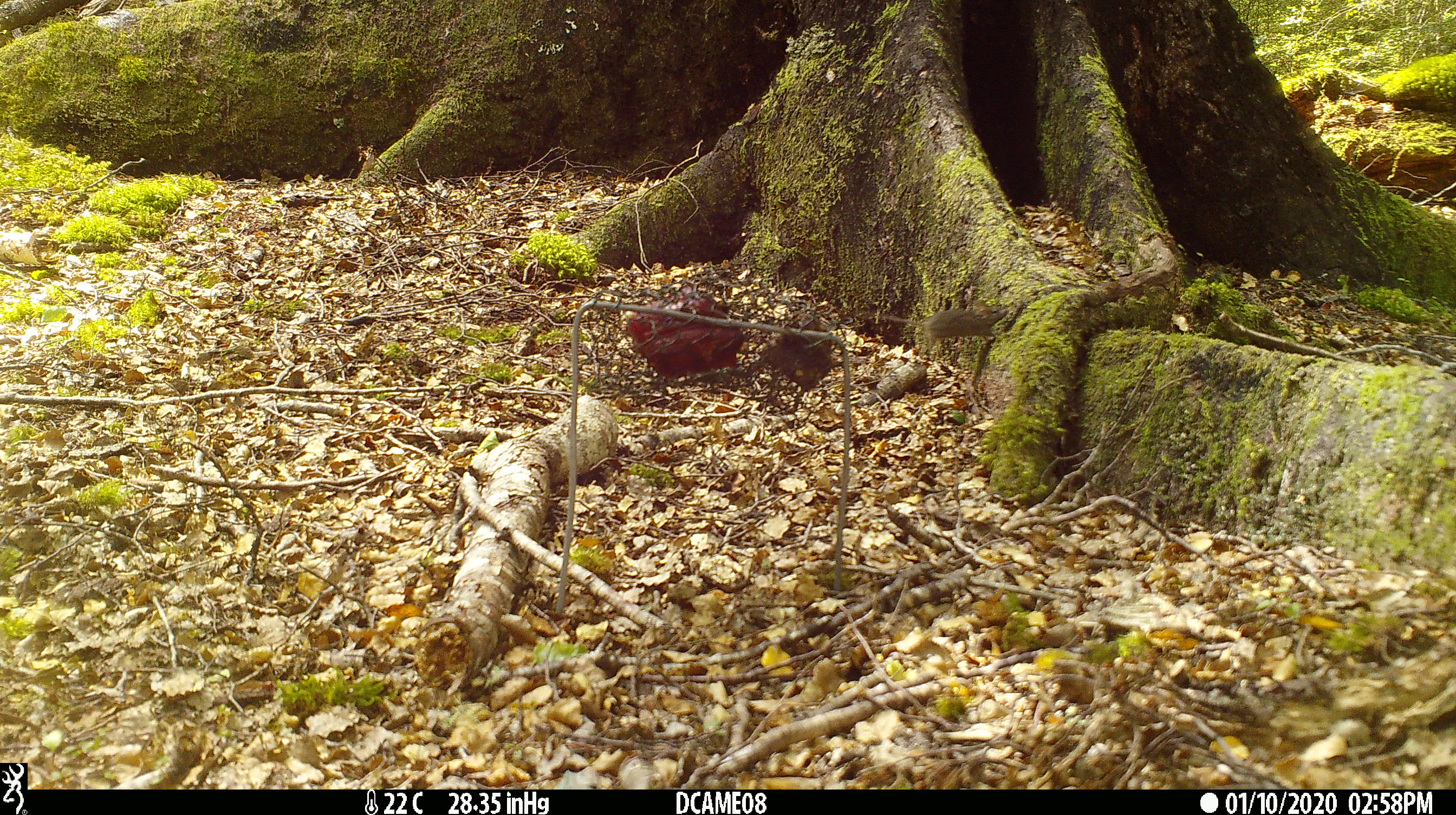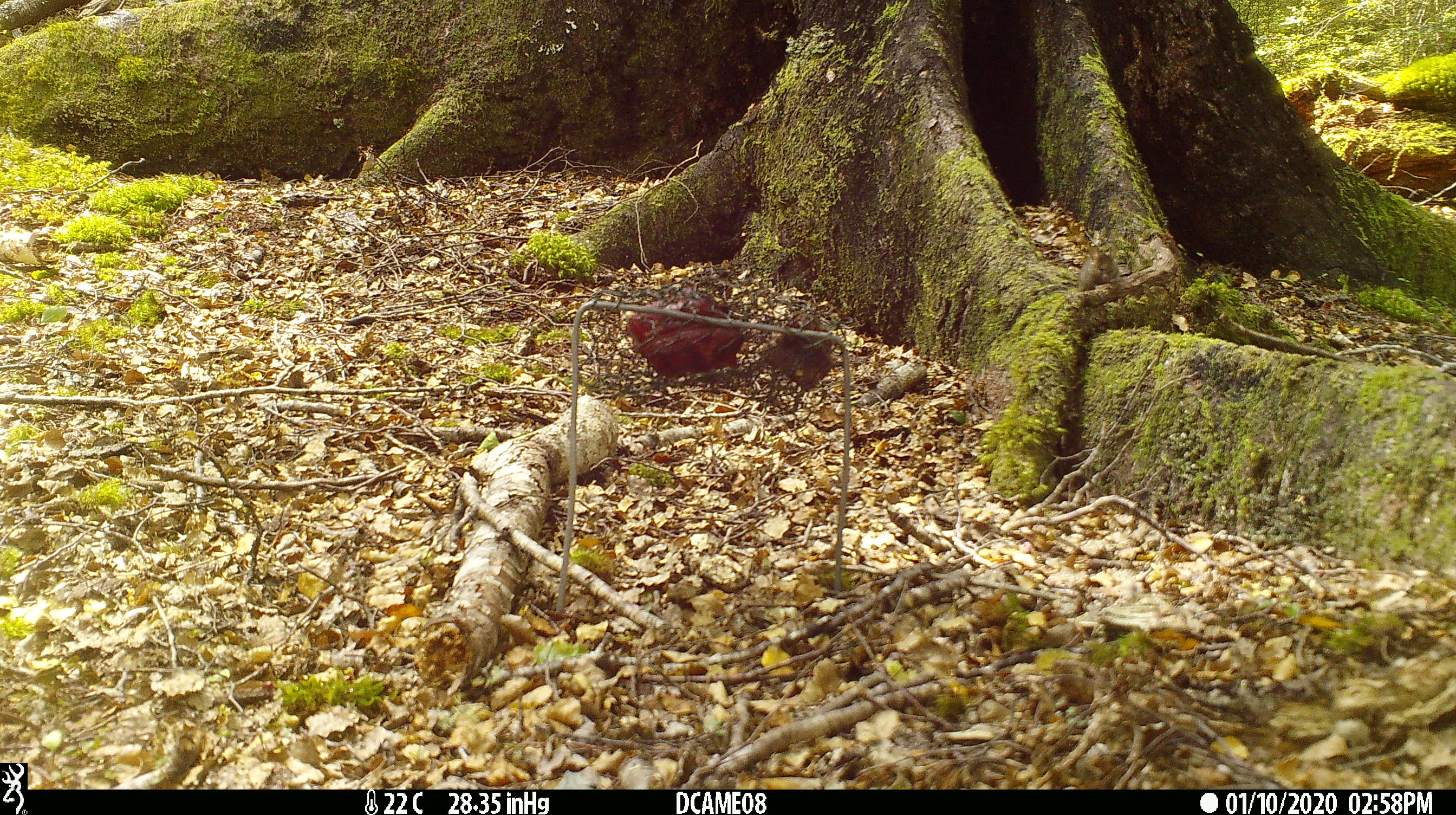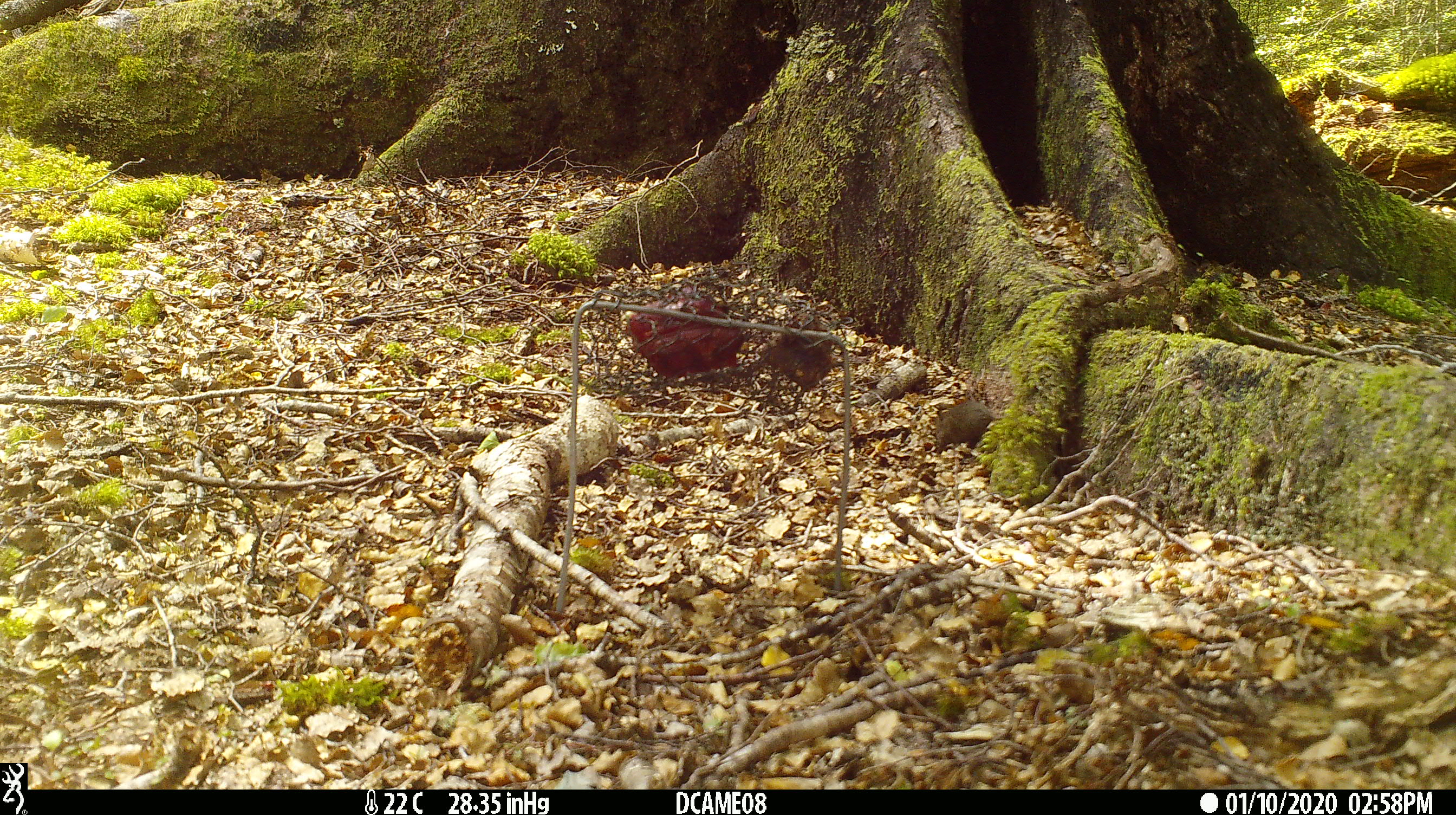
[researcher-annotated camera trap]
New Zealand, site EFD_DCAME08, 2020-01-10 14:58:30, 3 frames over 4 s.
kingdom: Animalia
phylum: Chordata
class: Mammalia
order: Rodentia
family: Muridae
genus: Mus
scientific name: Mus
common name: mouse